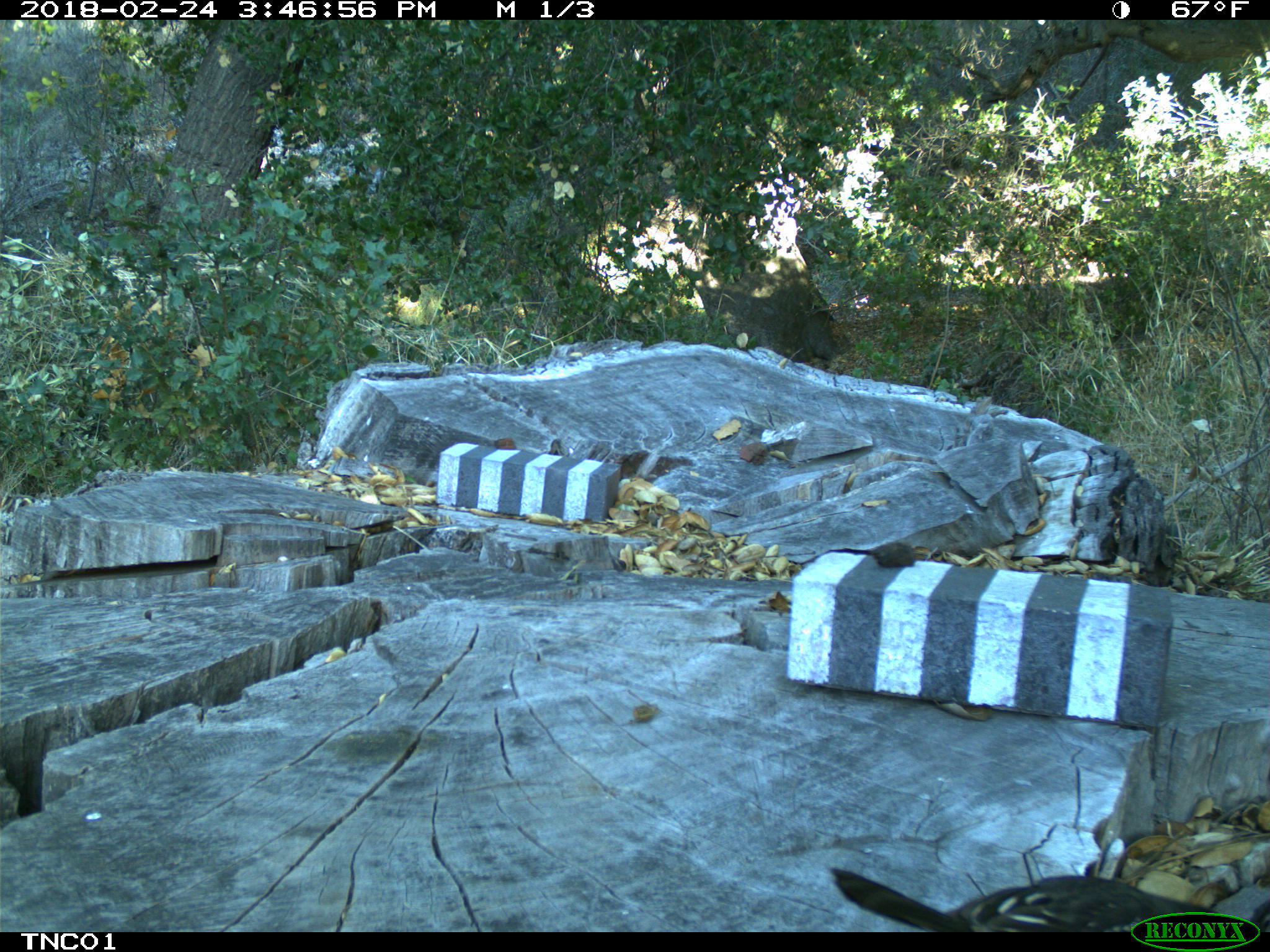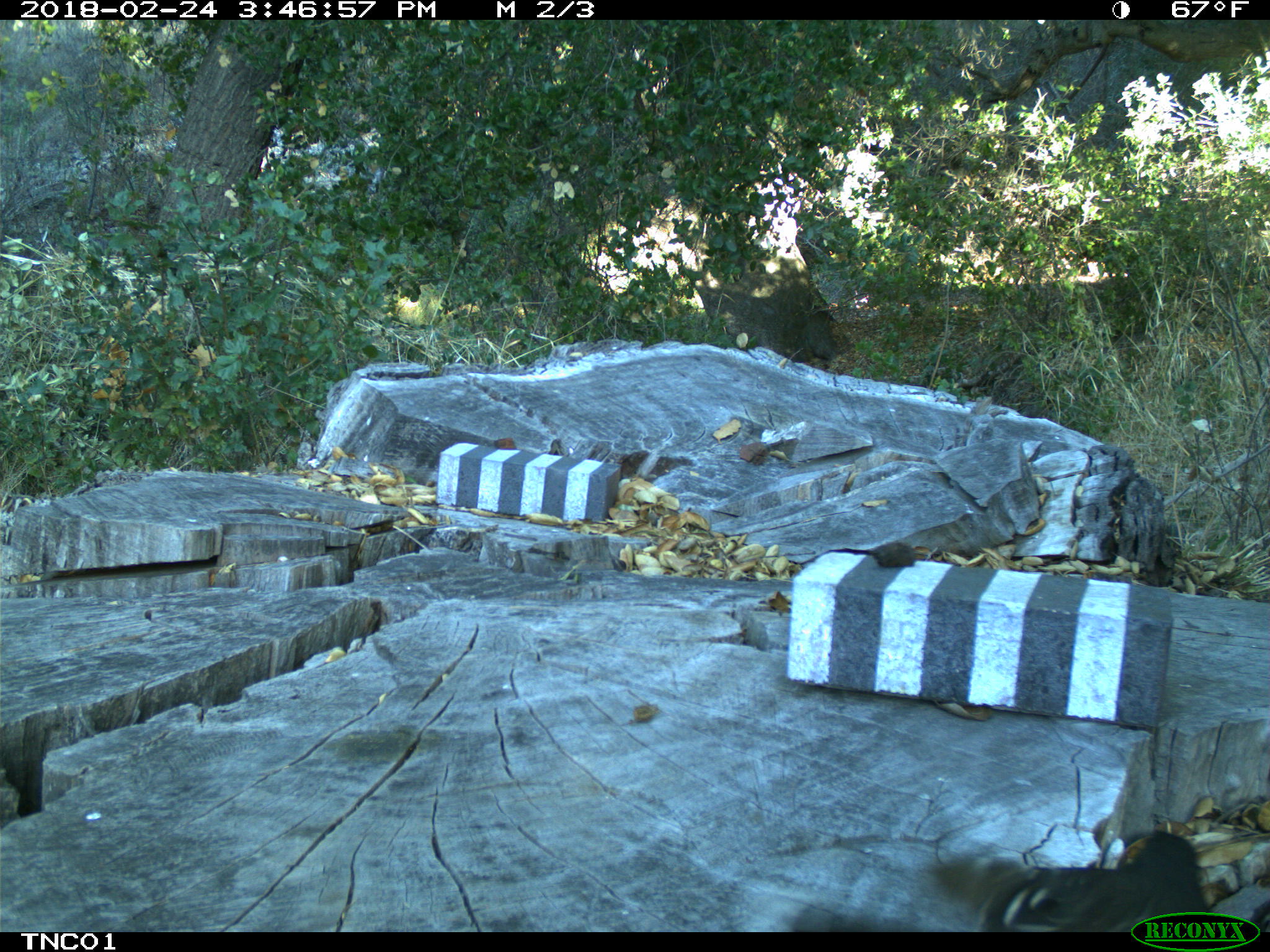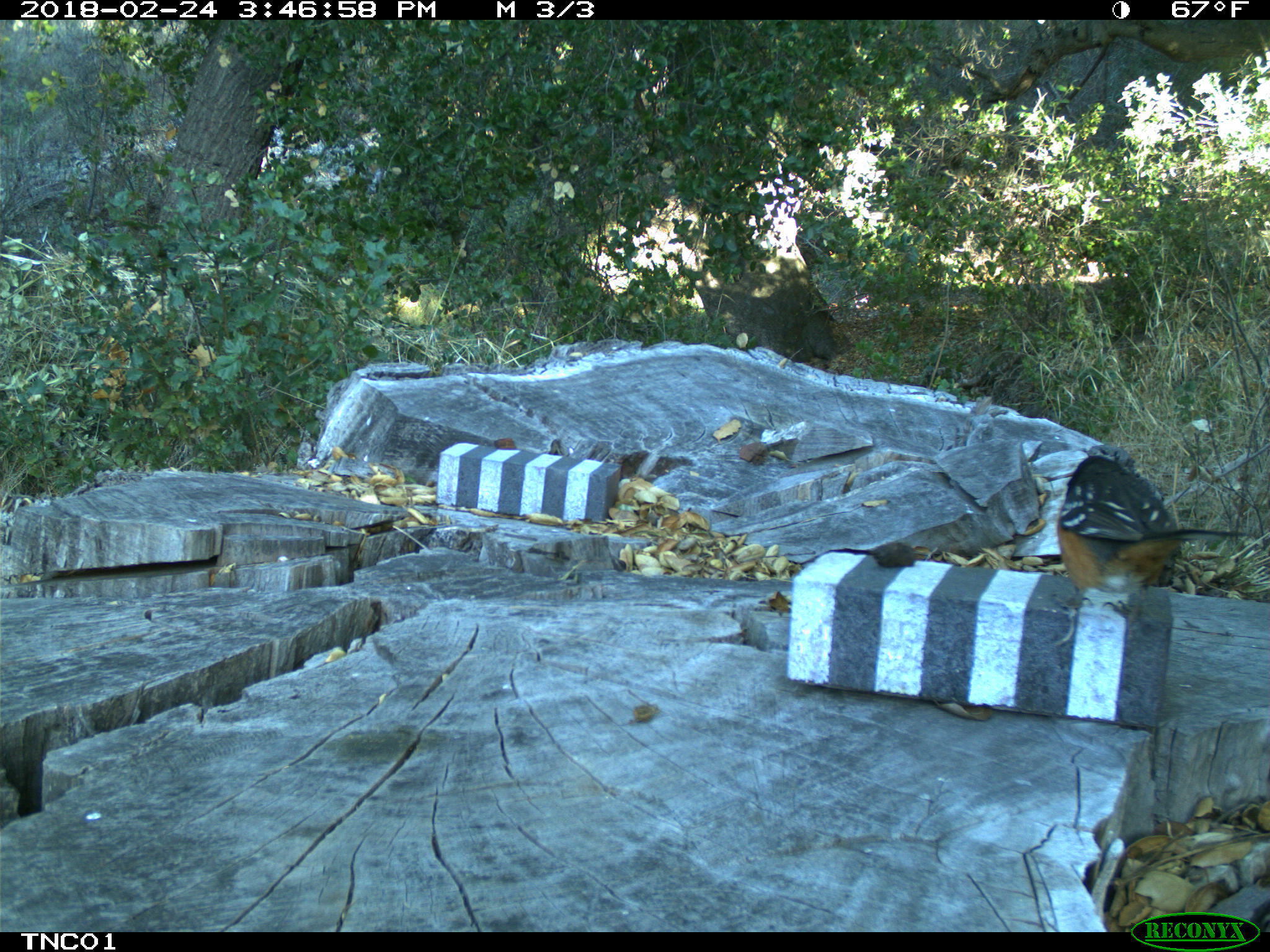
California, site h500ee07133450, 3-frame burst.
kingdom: Animalia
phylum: Chordata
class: Aves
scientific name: Aves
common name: bird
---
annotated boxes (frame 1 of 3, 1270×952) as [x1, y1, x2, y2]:
bird: [829, 868, 1258, 932]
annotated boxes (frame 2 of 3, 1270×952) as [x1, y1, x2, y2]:
bird: [974, 831, 1213, 930]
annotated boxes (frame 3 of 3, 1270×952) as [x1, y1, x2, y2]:
bird: [1056, 453, 1248, 625]